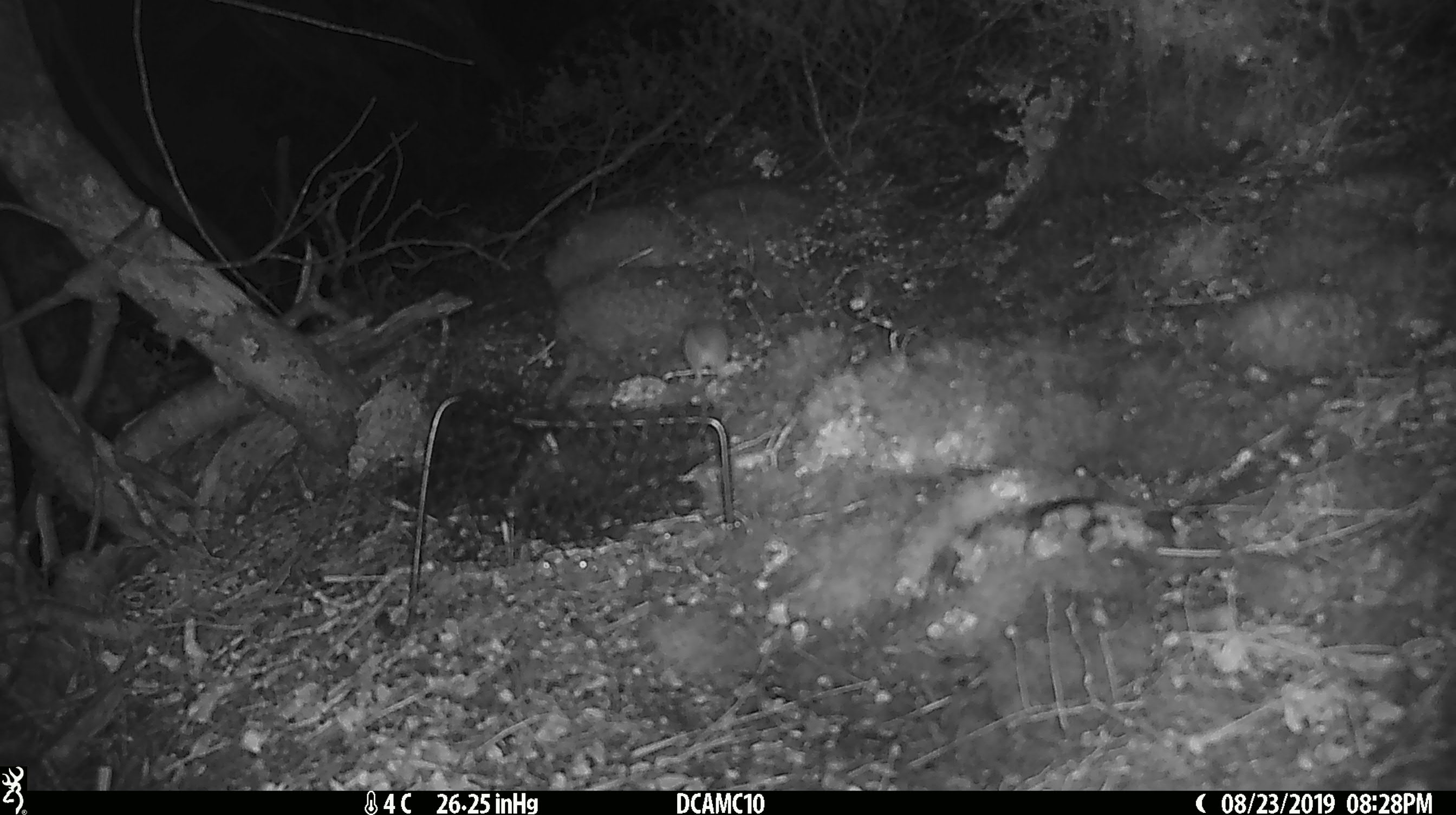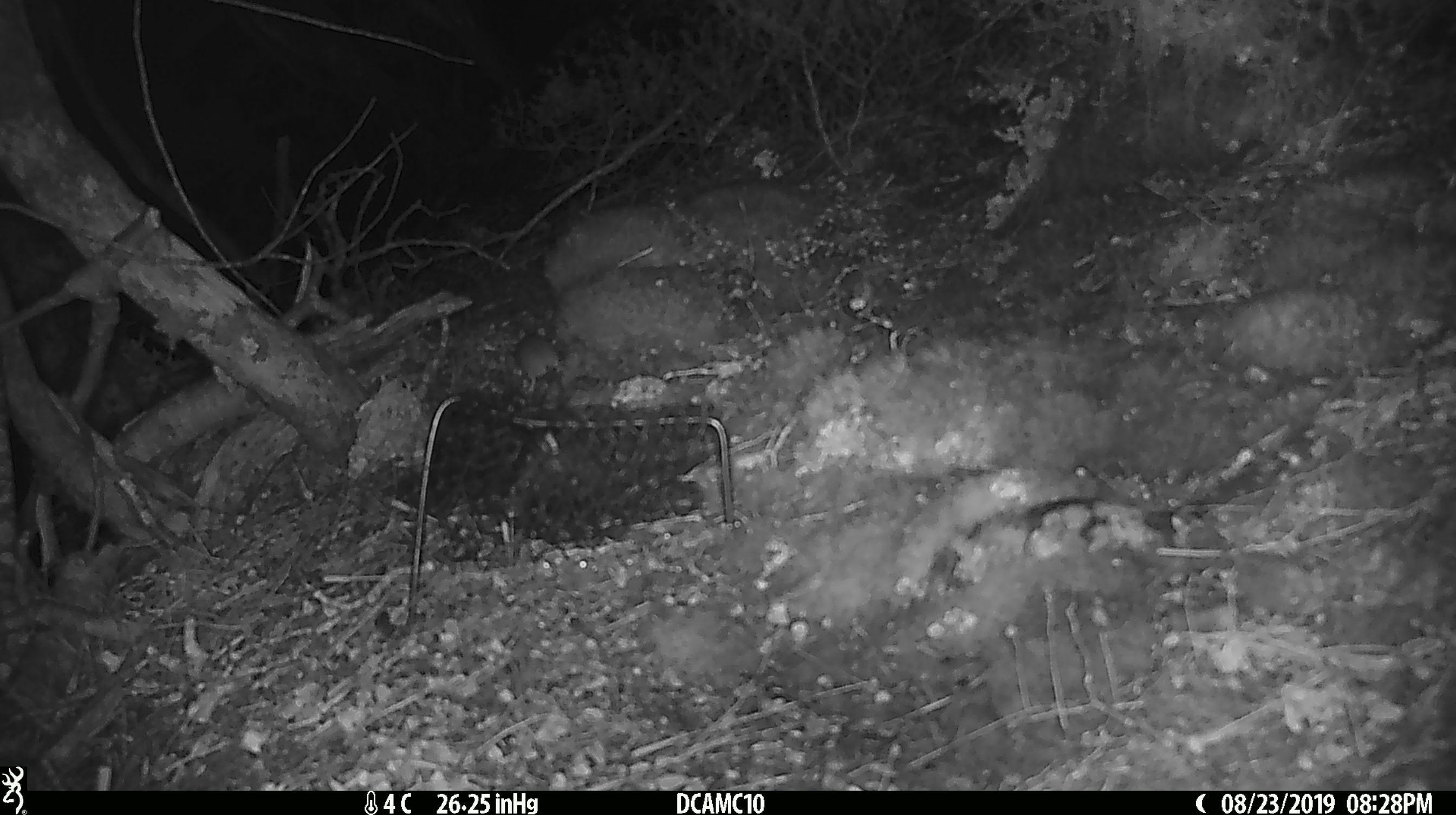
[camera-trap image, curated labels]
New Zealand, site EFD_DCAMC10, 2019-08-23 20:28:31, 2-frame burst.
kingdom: Animalia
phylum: Chordata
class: Mammalia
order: Rodentia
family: Muridae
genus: Mus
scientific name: Mus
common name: mouse